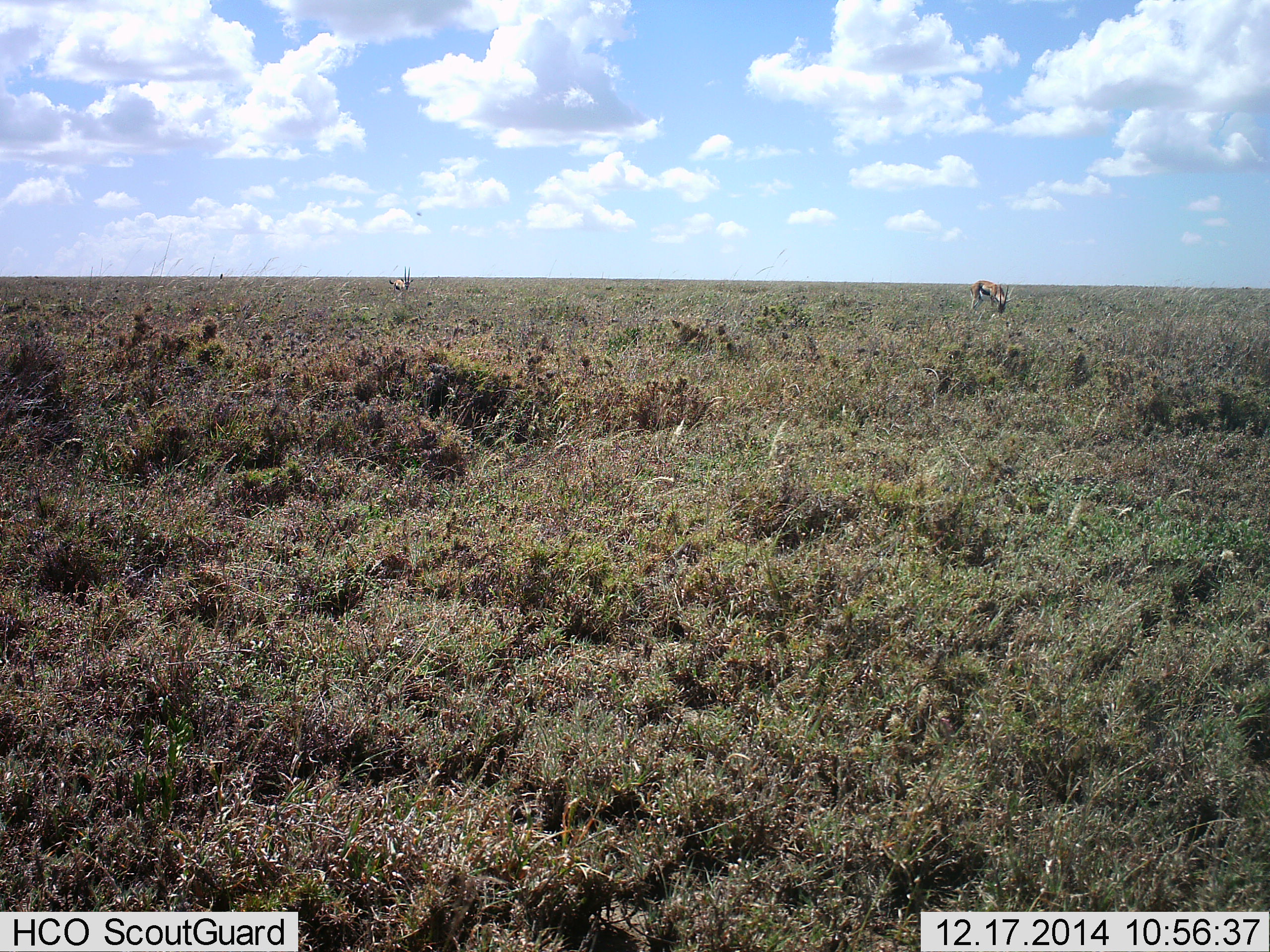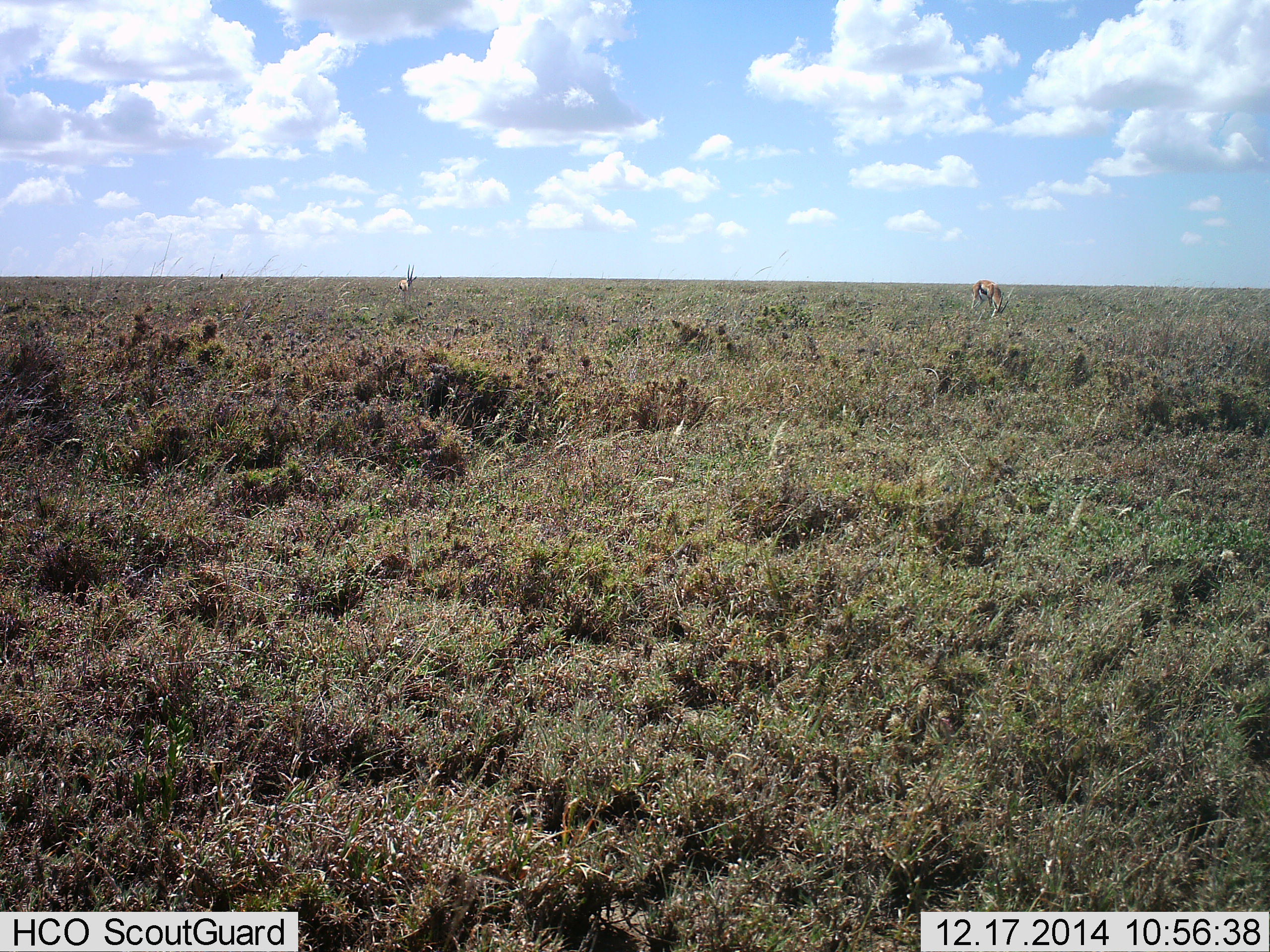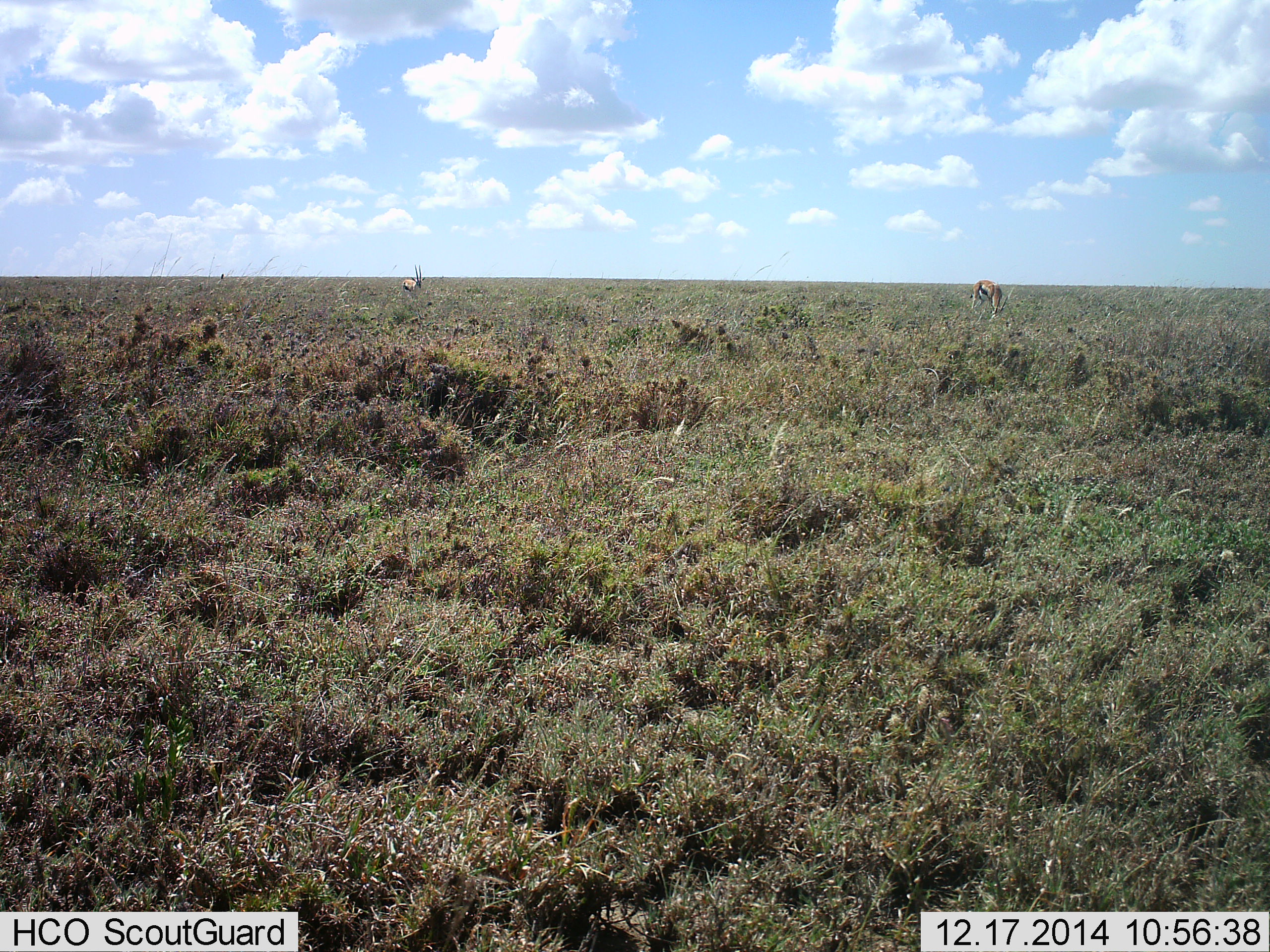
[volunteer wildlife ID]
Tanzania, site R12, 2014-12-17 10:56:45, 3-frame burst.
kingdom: Animalia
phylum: Chordata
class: Mammalia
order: Artiodactyla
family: Bovidae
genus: Eudorcas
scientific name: Eudorcas thomsonii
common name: thomson's gazelle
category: gazellethomsons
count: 2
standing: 17%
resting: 0%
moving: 42%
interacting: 0%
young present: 0%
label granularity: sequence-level